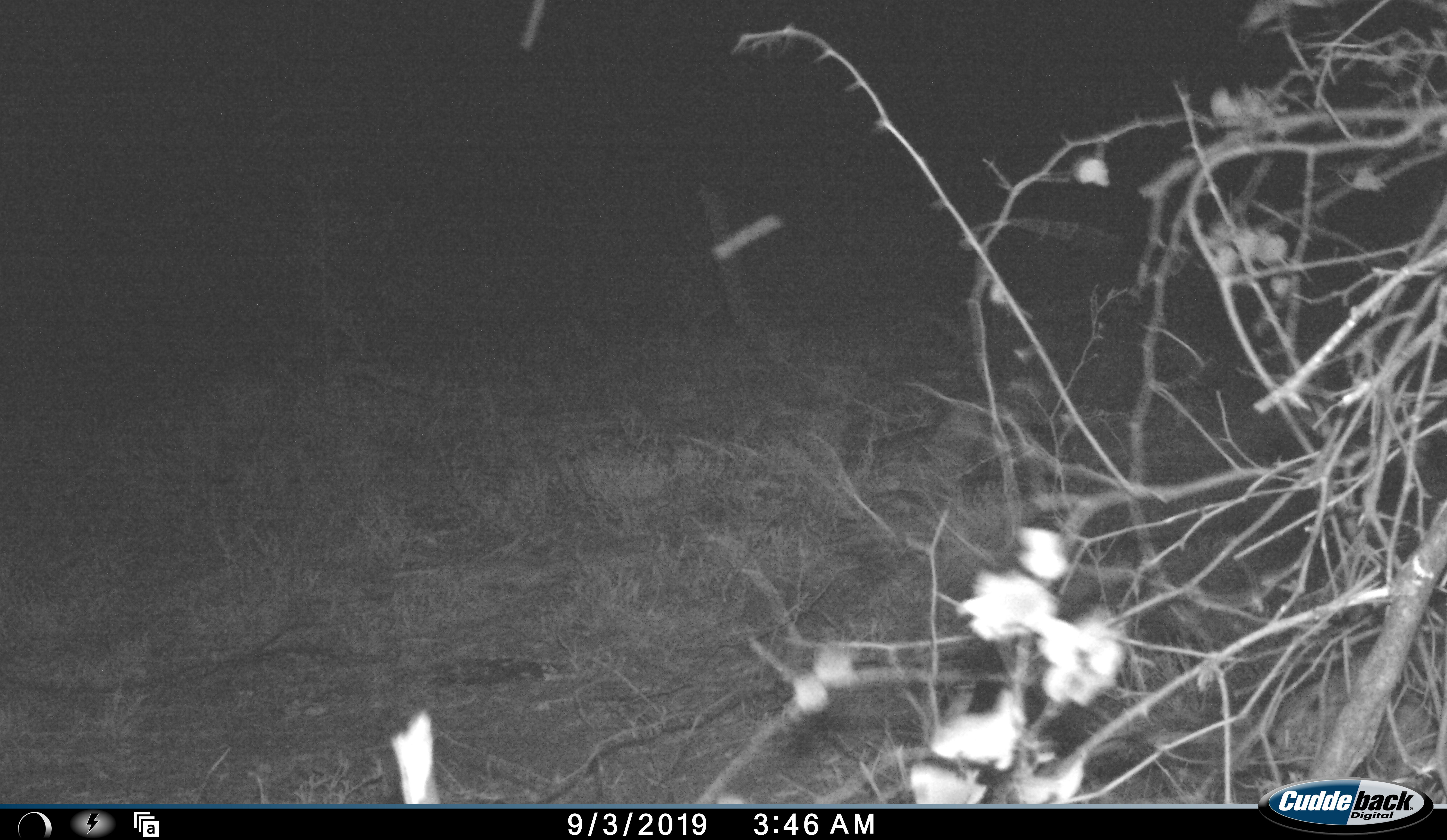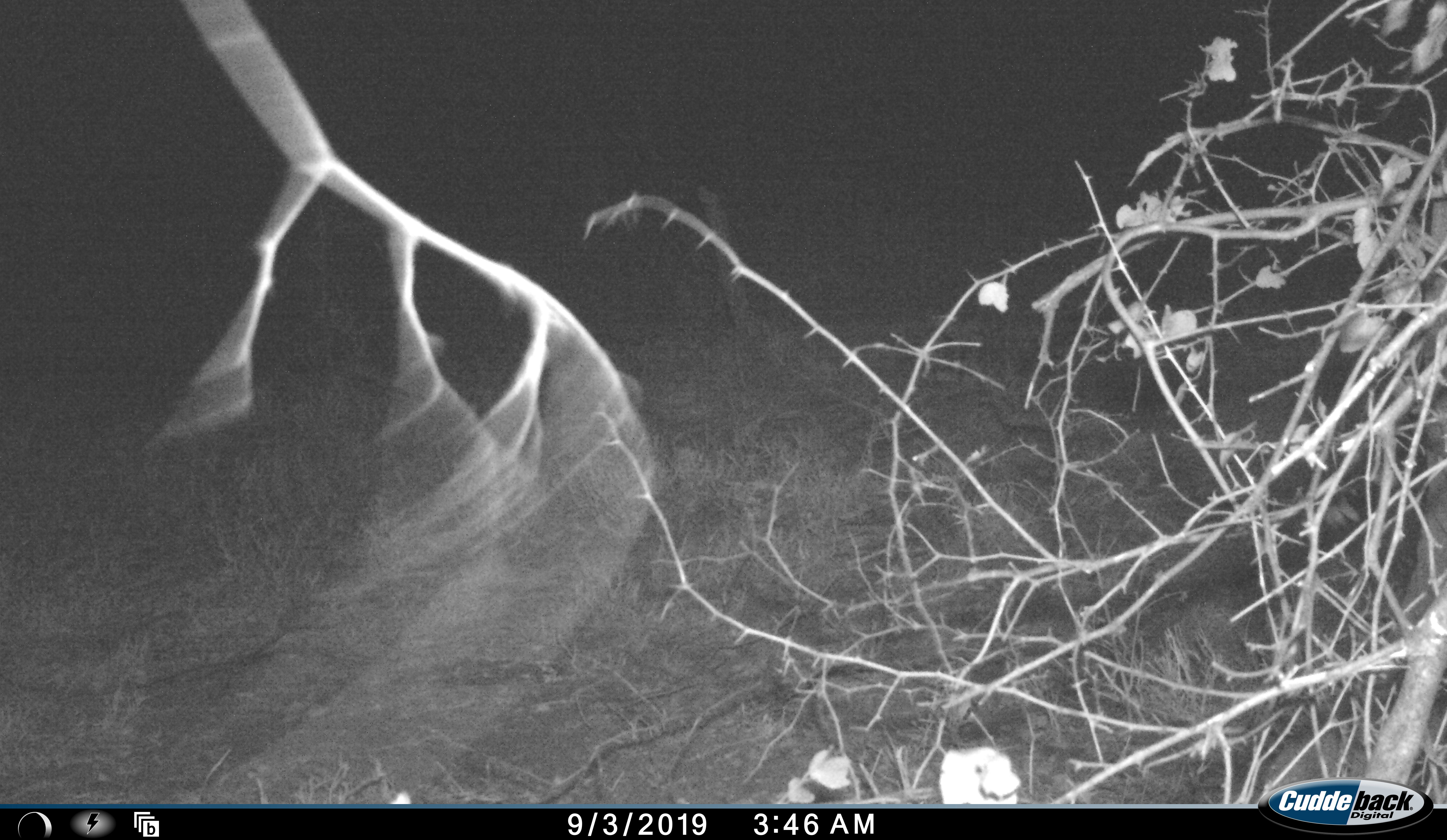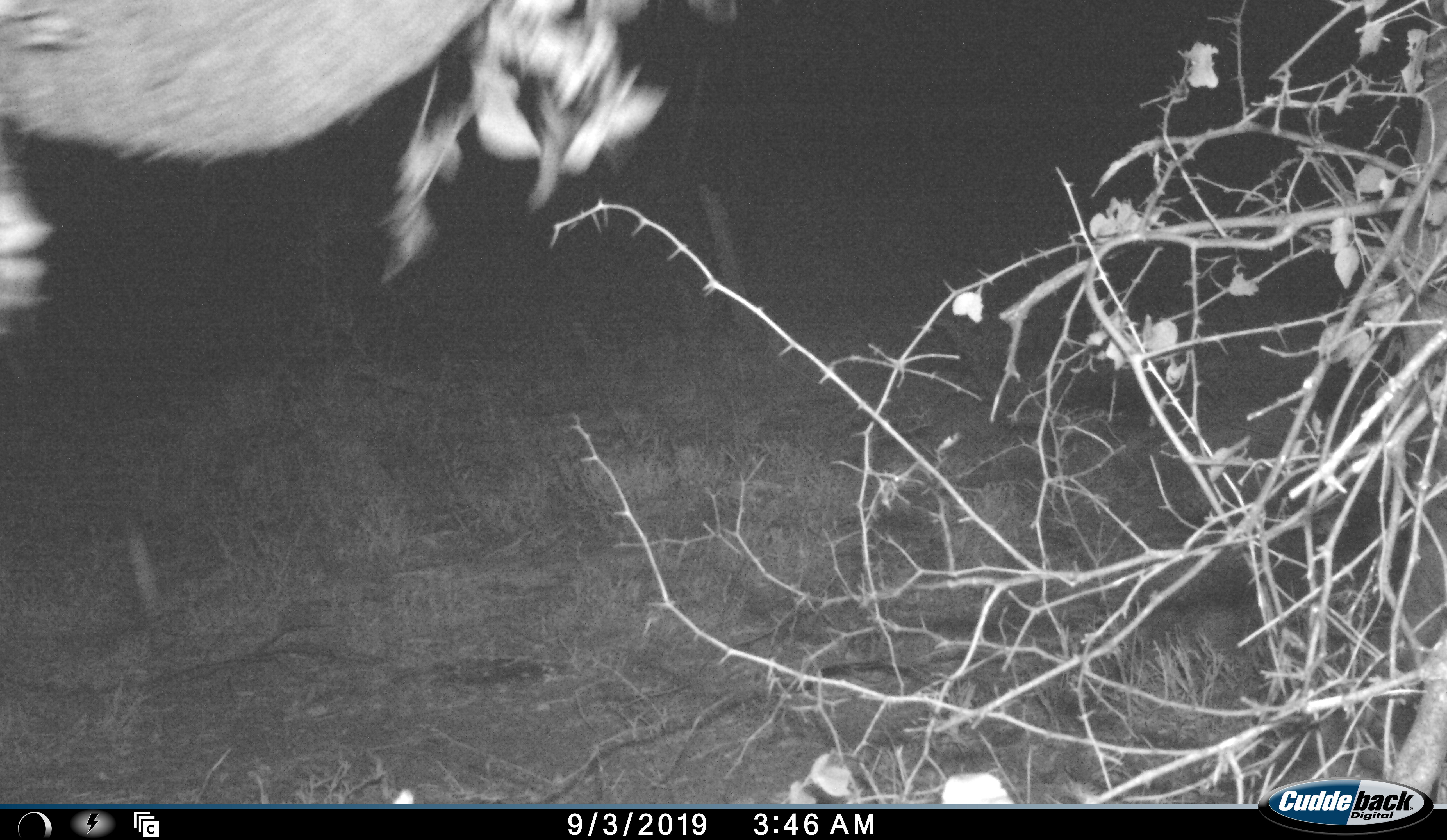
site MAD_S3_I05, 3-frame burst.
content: unidentified animal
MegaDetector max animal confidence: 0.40